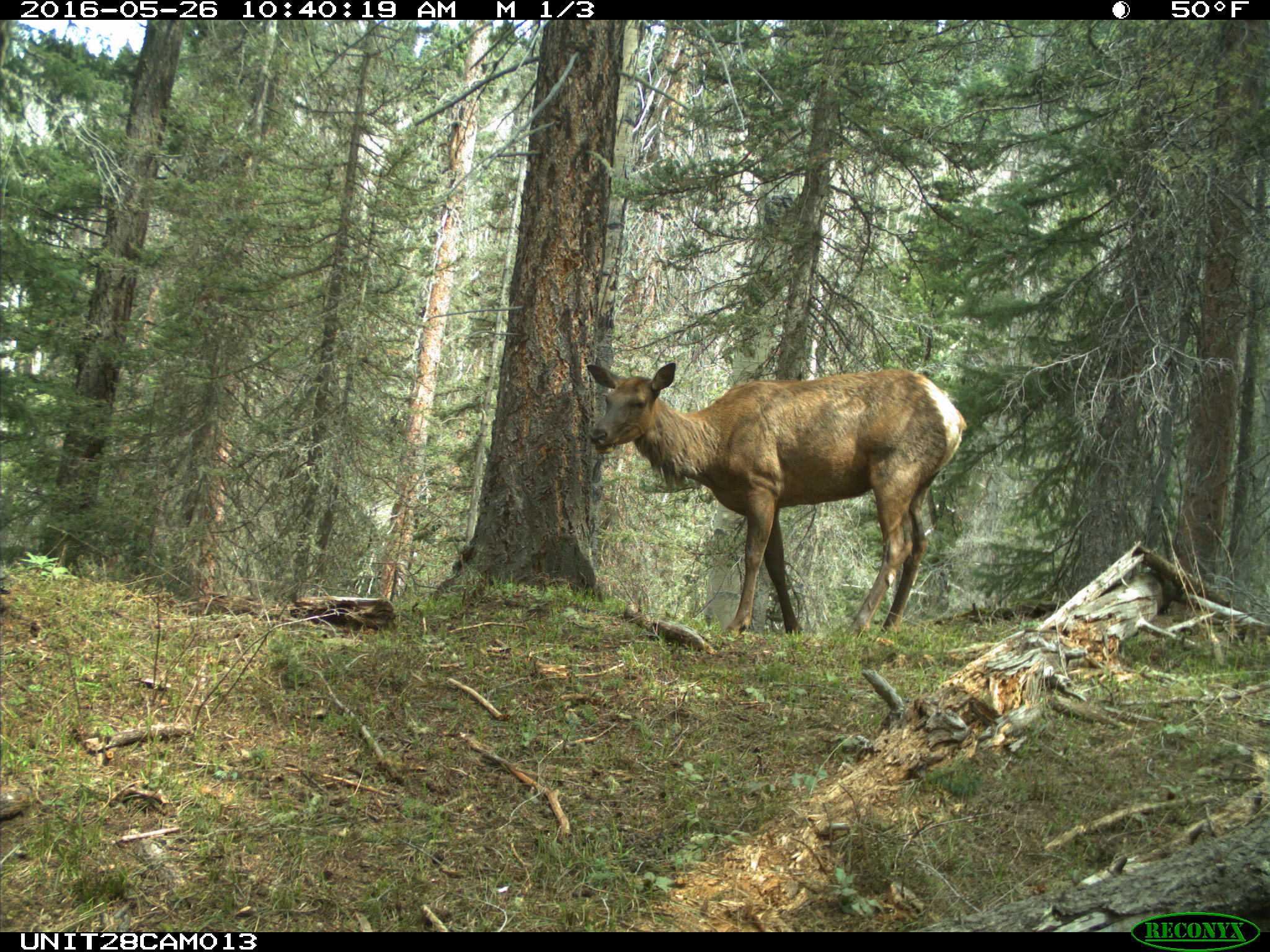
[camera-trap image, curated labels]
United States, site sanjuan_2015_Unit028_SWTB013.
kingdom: Animalia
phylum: Chordata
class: Mammalia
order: Artiodactyla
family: Cervidae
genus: Cervus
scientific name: Cervus elaphus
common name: red deer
Cervus elaphus (red deer).